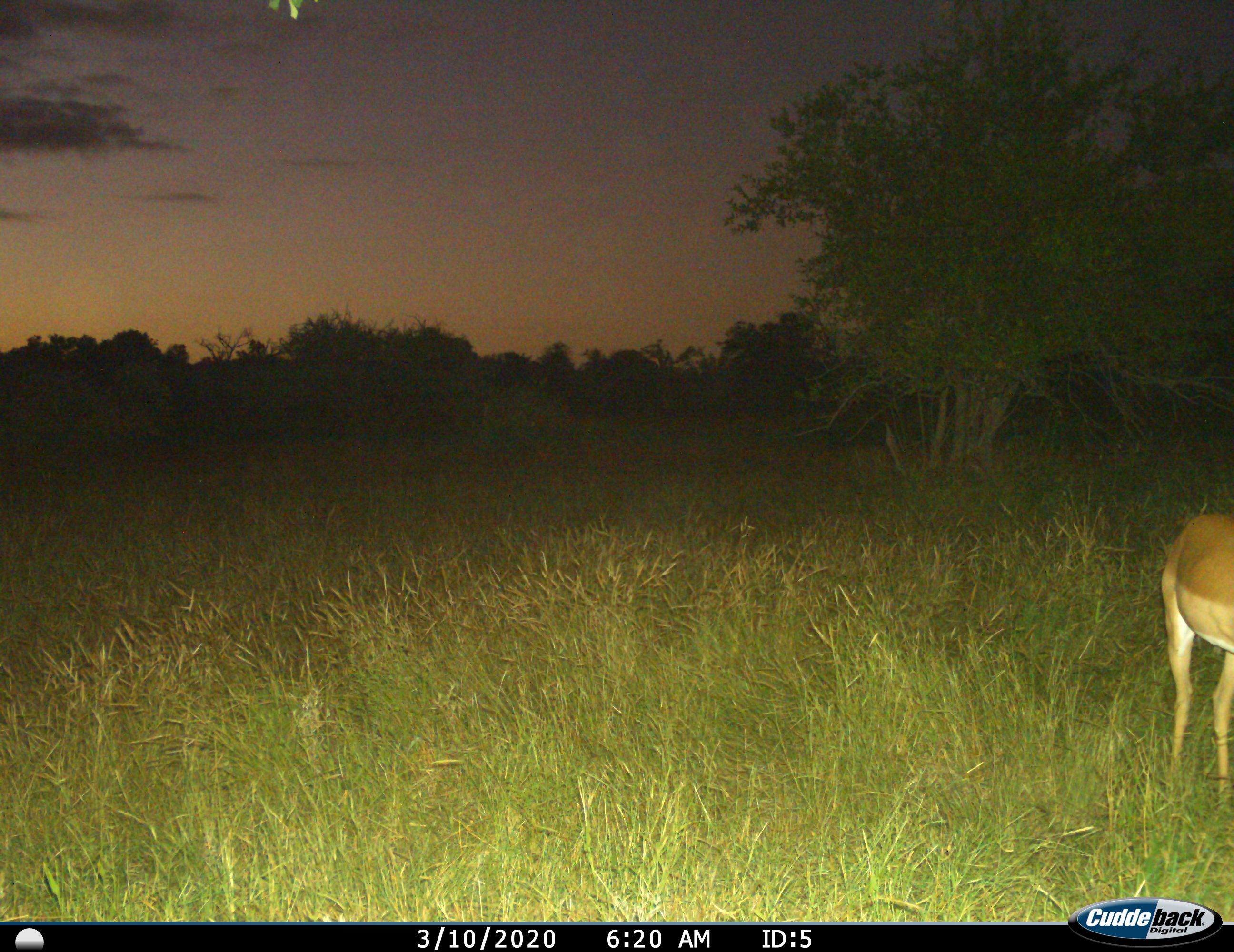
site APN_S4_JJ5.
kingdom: Animalia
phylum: Chordata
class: Mammalia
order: Artiodactyla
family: Bovidae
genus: Aepyceros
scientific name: Aepyceros melampus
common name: impala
Impala (Aepyceros melampus), count 1. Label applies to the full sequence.